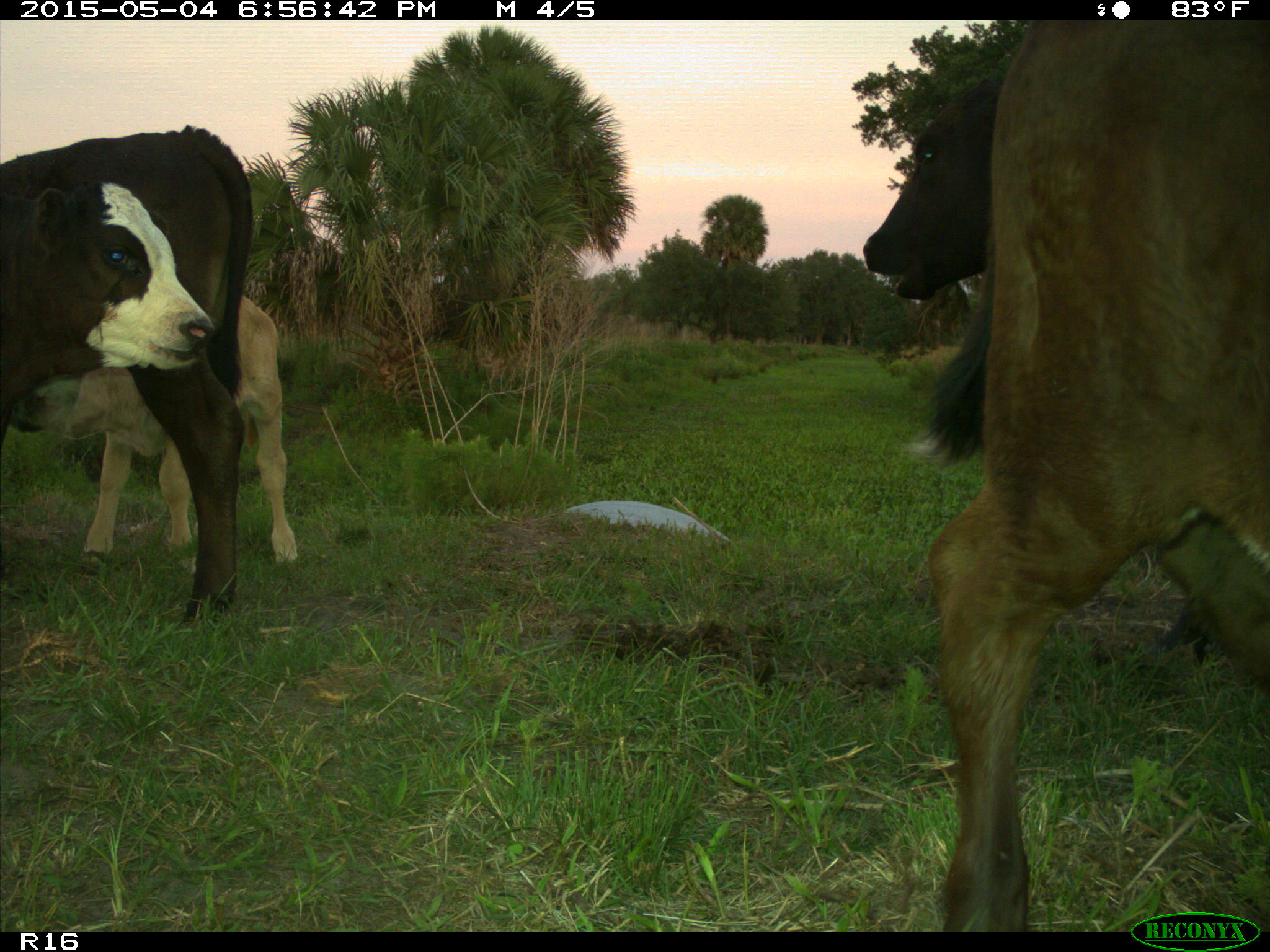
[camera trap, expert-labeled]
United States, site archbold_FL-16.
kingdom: Animalia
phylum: Chordata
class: Mammalia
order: Artiodactyla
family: Bovidae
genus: Bos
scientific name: Bos taurus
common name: domestic cow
Bos taurus (domestic cow).